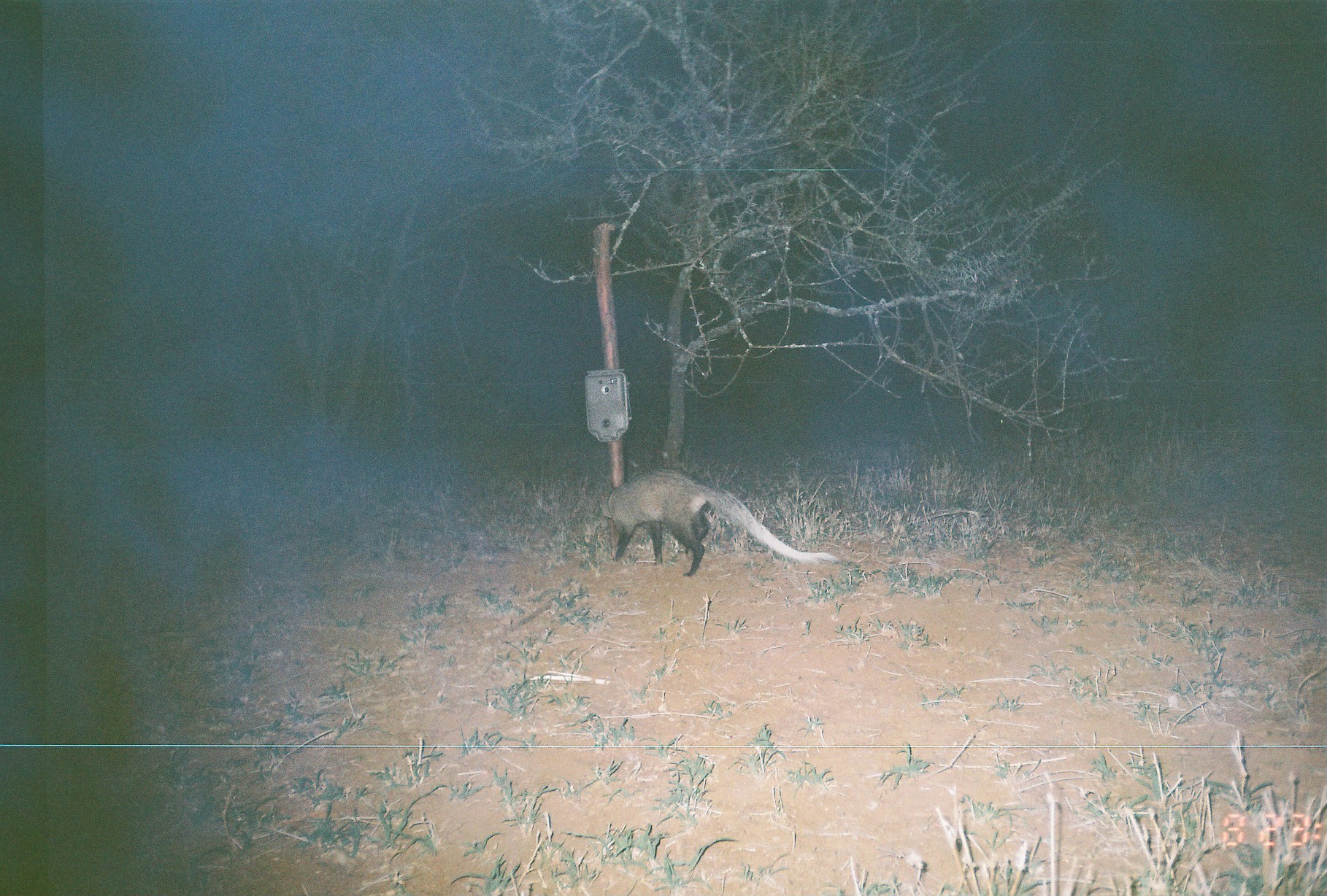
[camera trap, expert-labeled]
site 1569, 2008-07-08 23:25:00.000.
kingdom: Animalia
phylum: Chordata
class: Mammalia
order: Carnivora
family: Herpestidae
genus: Ichneumia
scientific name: Ichneumia albicauda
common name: white-tailed mongoose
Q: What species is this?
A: Ichneumia albicauda (white-tailed mongoose).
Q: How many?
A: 1.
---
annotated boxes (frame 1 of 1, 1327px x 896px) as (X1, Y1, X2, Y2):
ichneumia albicauda: (599, 469, 838, 576)